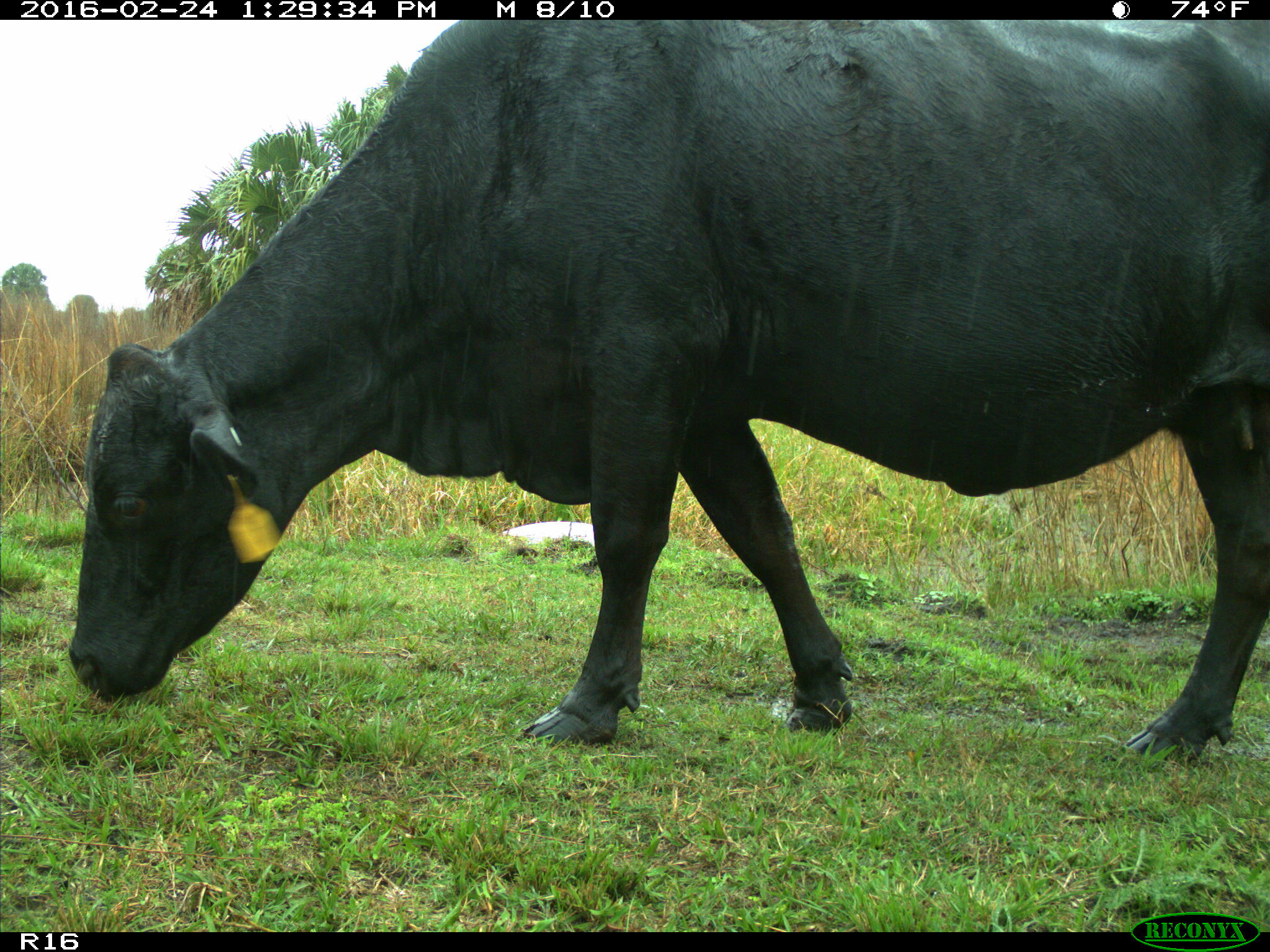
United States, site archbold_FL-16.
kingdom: Animalia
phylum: Chordata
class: Mammalia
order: Artiodactyla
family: Bovidae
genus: Bos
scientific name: Bos taurus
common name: domestic cow